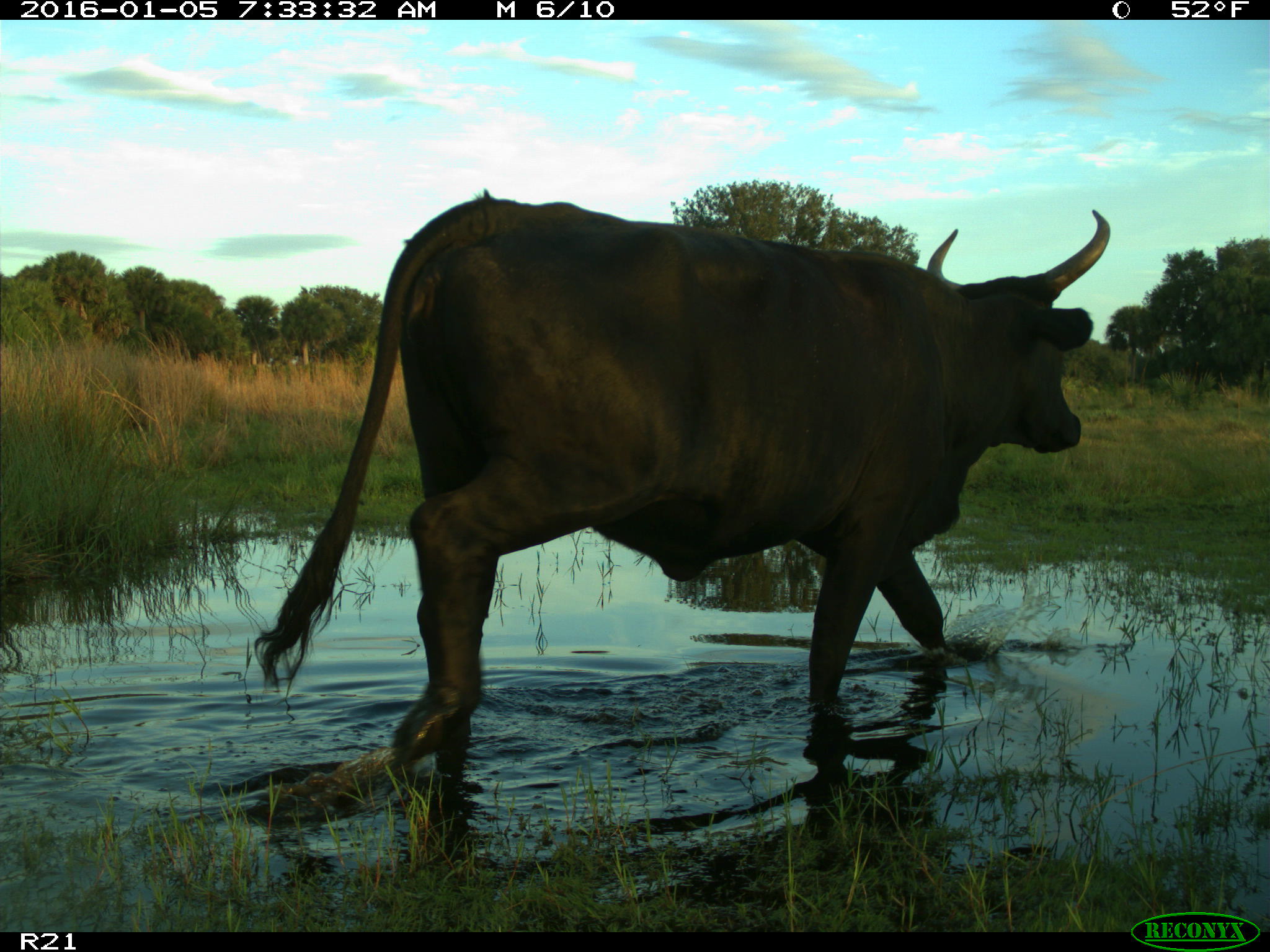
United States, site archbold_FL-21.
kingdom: Animalia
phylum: Chordata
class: Mammalia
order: Artiodactyla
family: Bovidae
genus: Bos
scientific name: Bos taurus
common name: domestic cow